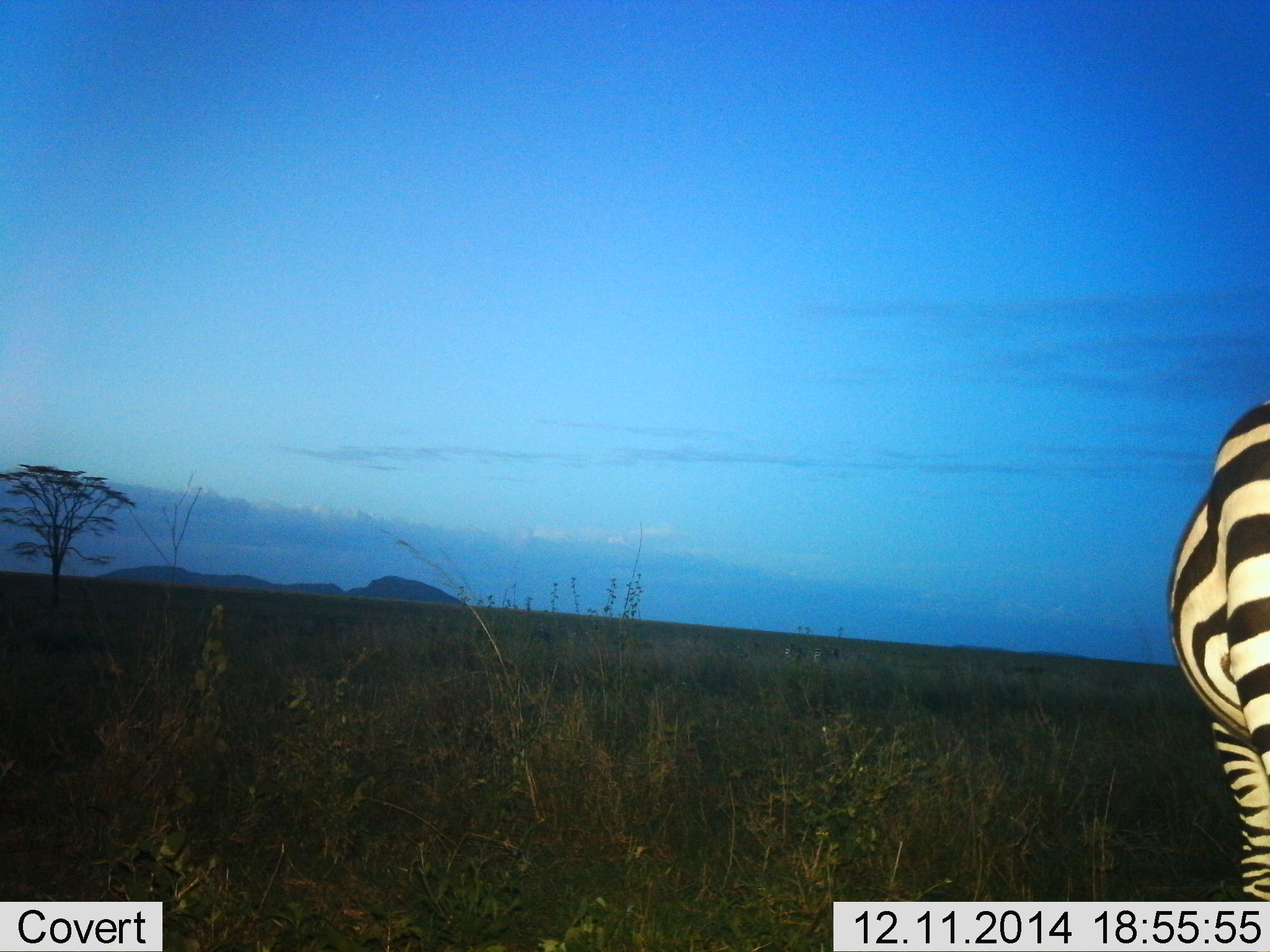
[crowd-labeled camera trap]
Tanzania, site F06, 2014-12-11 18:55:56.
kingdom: Animalia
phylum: Chordata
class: Mammalia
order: Perissodactyla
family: Equidae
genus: Equus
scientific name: Equus quagga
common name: plains zebra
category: zebra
Zebra (plains zebra) (Equus quagga), count 1. Behavior (volunteer vote fractions): standing 90%, resting 0%, moving 0%, interacting 0%. Young present (vote fraction): 0%. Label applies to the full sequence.